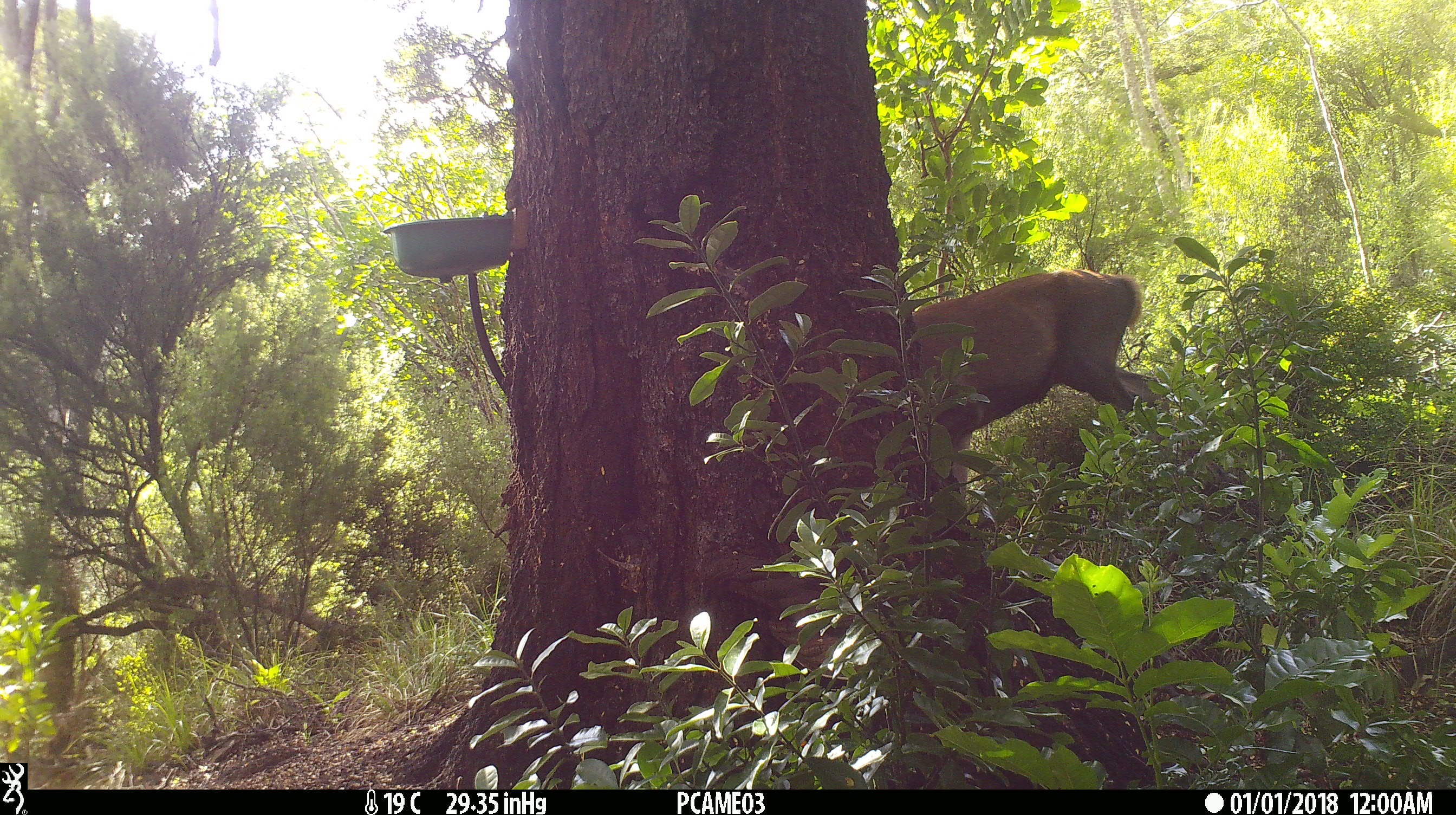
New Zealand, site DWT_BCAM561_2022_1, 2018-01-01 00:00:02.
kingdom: Animalia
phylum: Chordata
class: Mammalia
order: Artiodactyla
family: Cervidae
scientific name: Cervidae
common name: deer